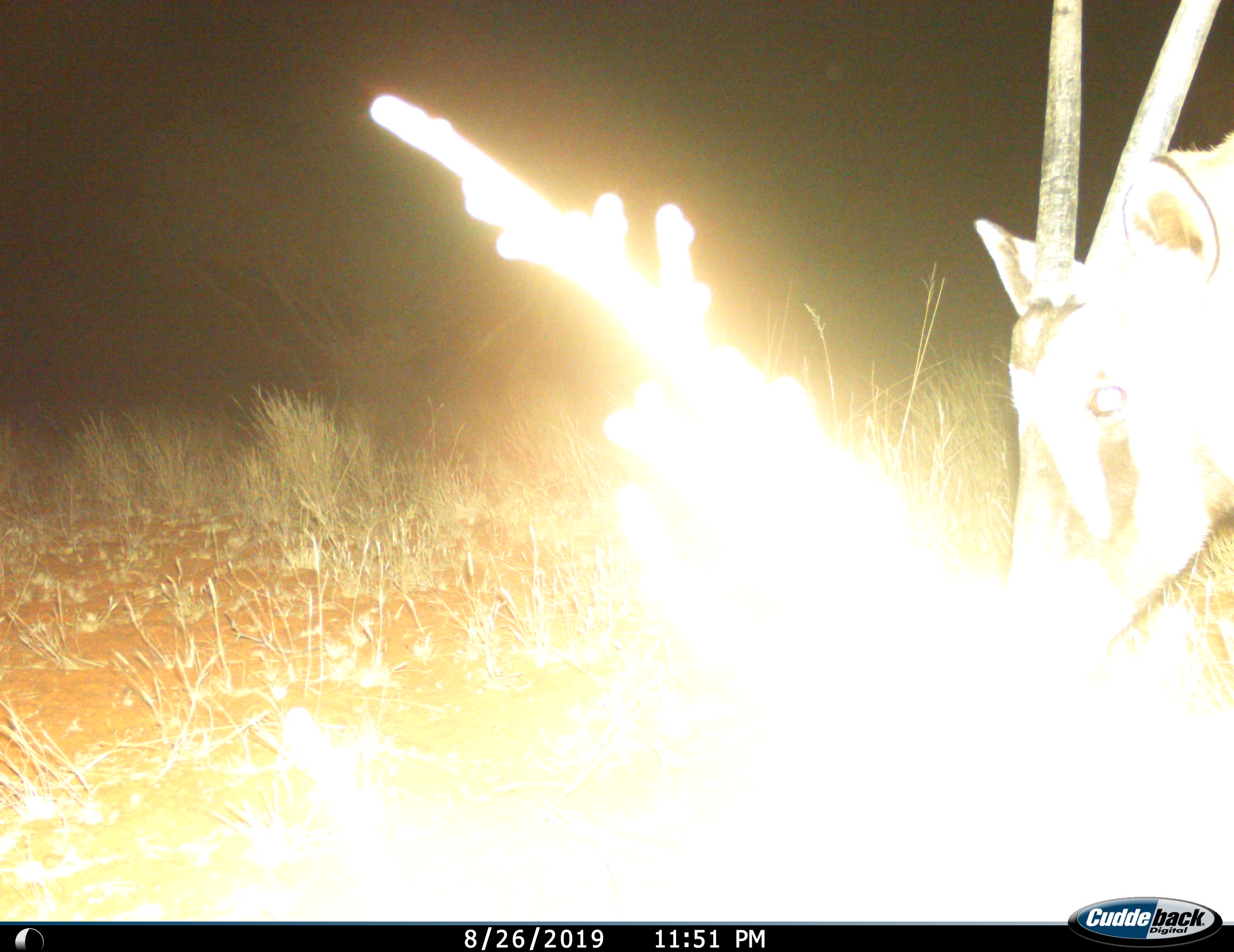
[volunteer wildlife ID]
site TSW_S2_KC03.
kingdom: Animalia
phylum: Chordata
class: Mammalia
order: Artiodactyla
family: Bovidae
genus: Oryx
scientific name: Oryx gazella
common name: gemsbok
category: oryx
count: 1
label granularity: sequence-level